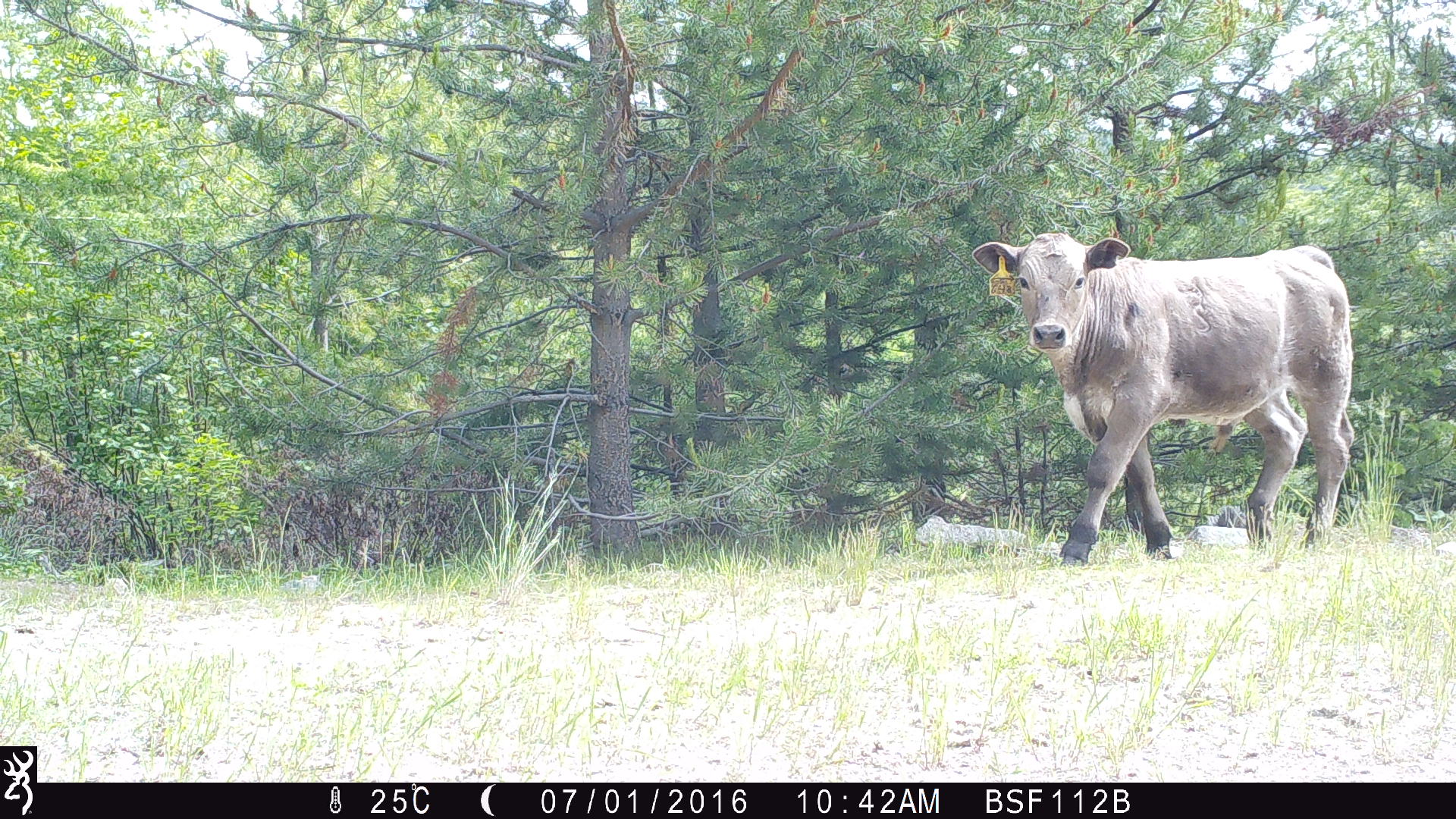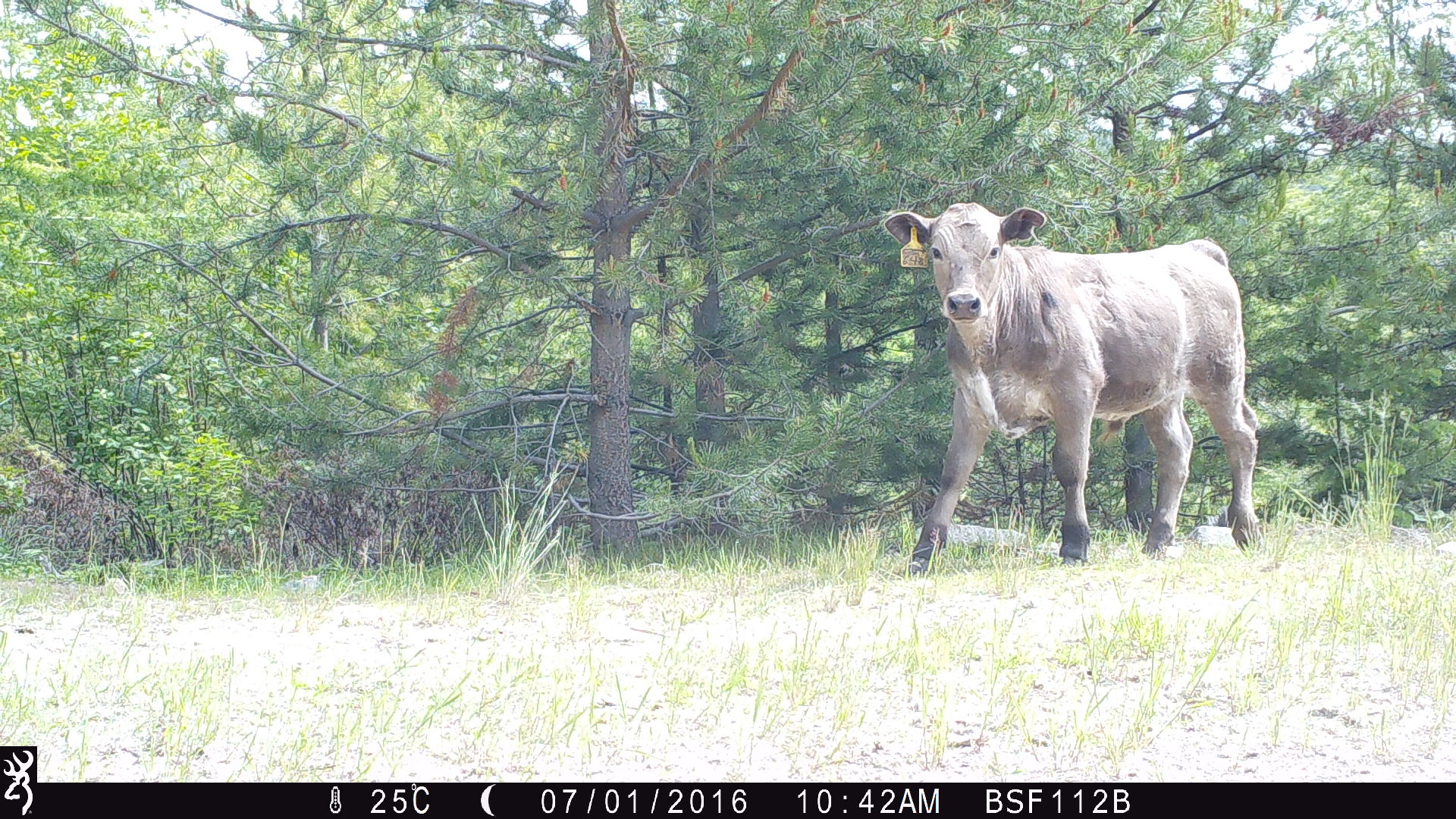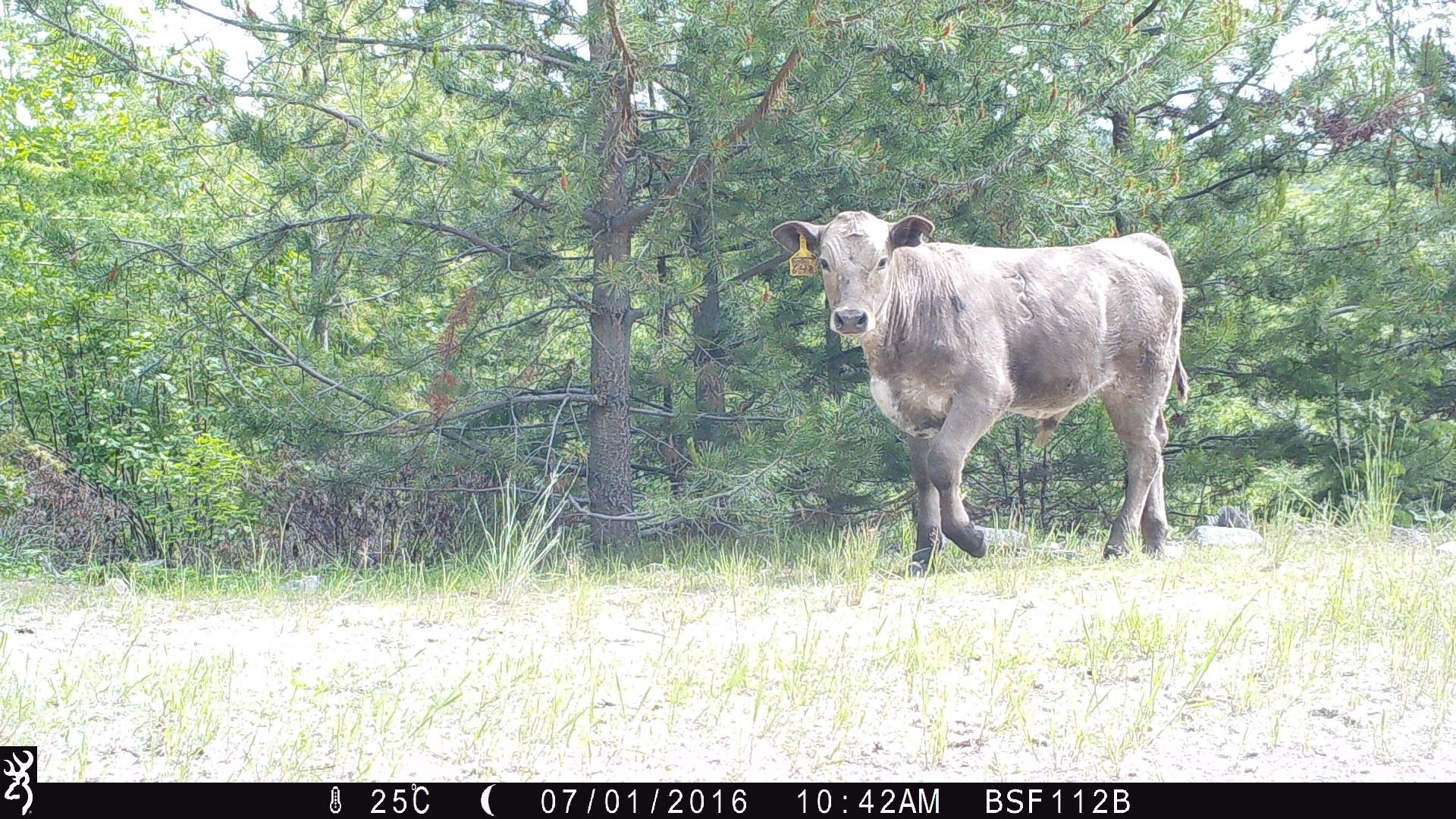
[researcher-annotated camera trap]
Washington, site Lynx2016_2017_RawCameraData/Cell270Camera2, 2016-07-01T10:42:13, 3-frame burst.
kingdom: Animalia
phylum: Chordata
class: Mammalia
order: Artiodactyla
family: Bovidae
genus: Bos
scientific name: Bos taurus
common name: domestic cattle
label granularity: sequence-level